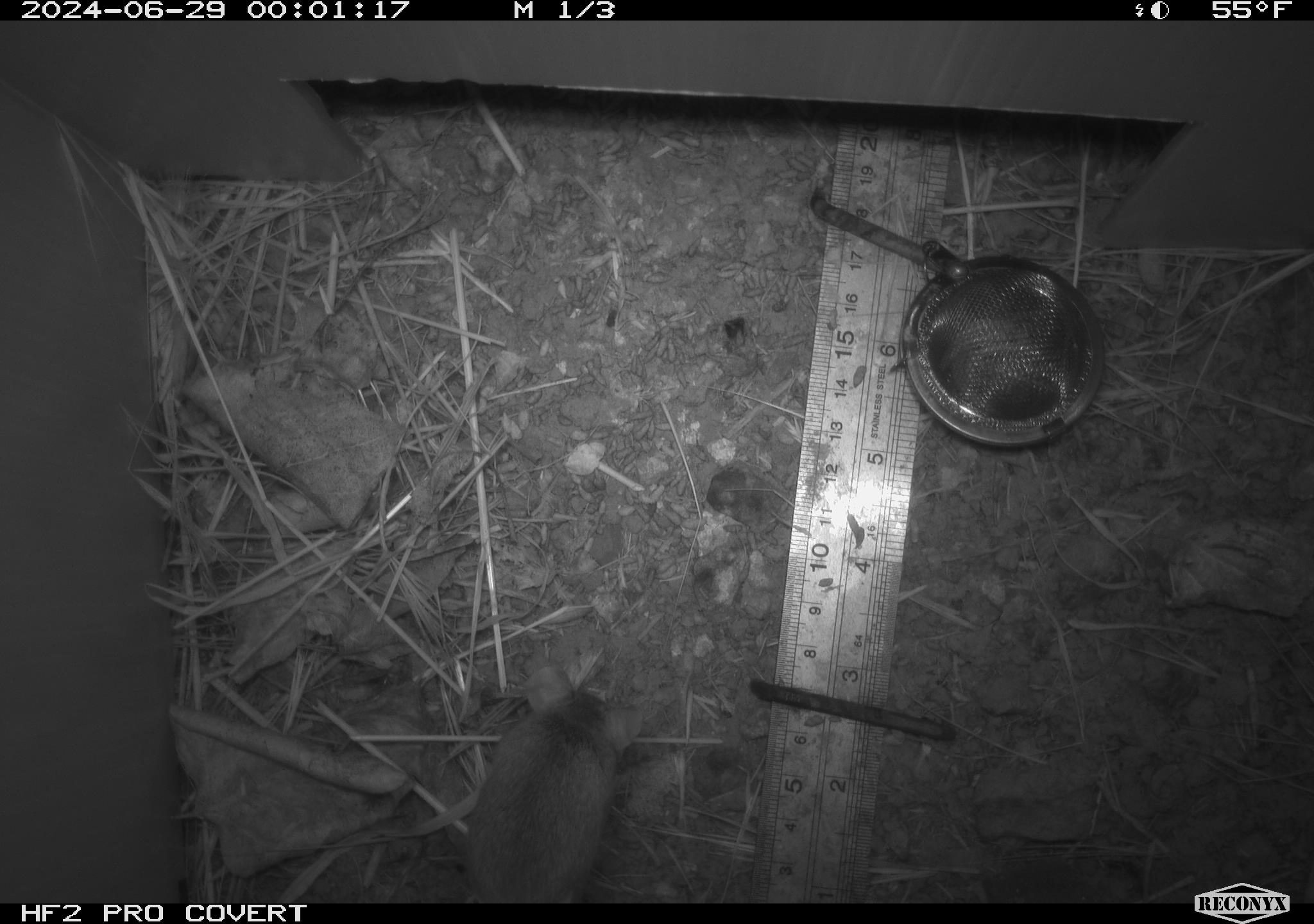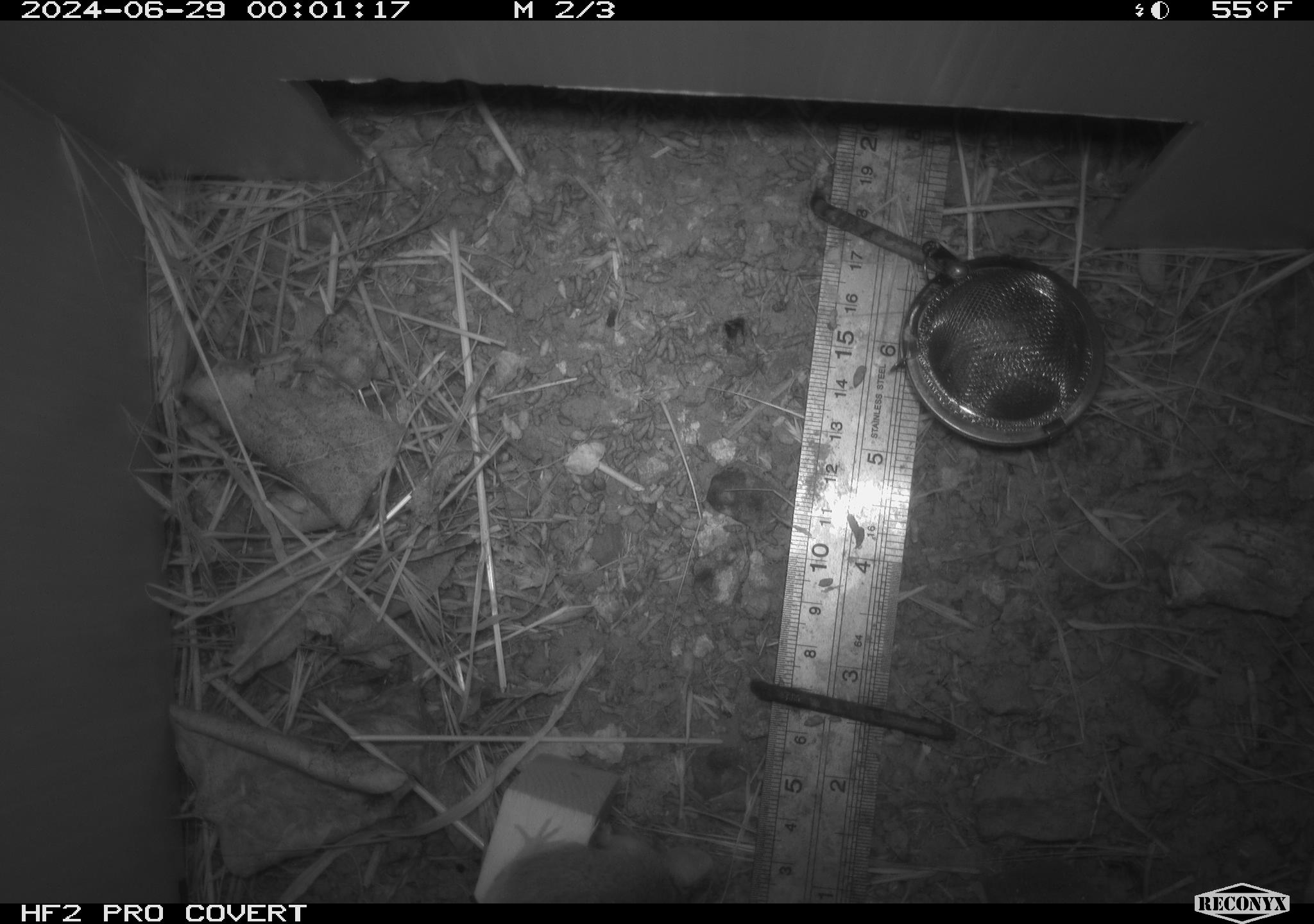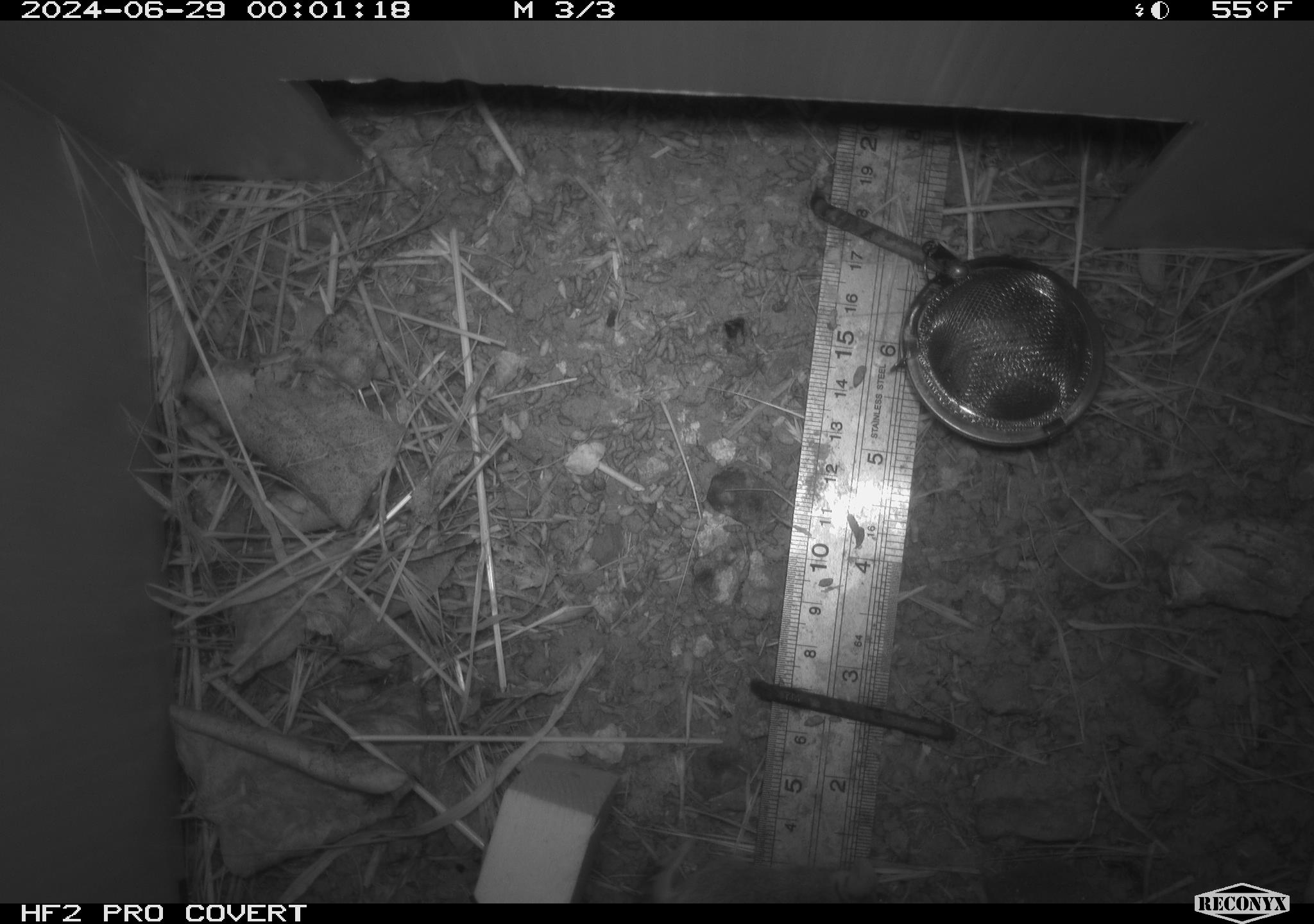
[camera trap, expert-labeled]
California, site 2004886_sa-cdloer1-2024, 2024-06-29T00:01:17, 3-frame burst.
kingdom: Animalia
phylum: Chordata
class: Mammalia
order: Rodentia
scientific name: Rodentia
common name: mouse species